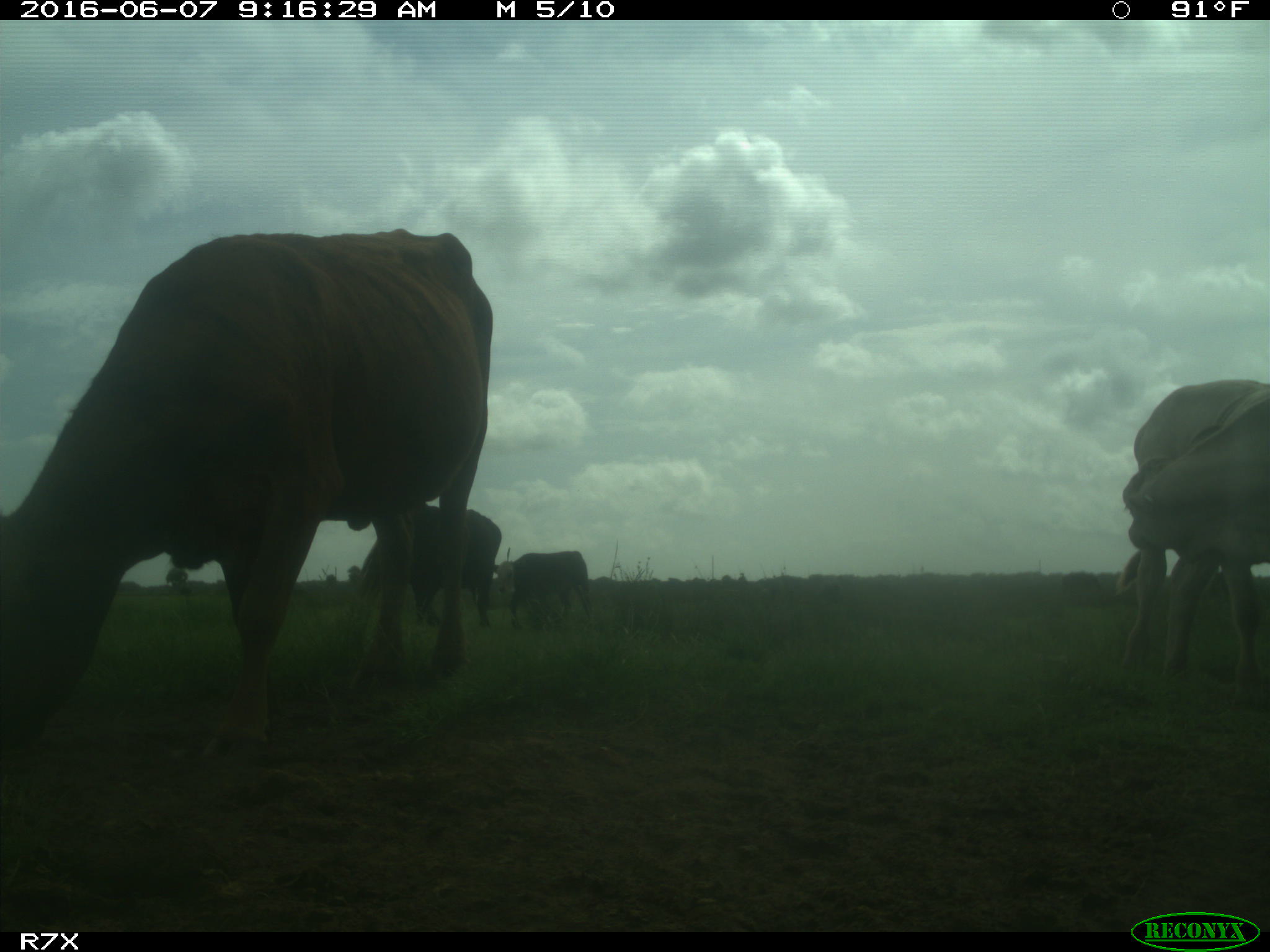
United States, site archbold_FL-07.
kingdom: Animalia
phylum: Chordata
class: Mammalia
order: Artiodactyla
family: Bovidae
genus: Bos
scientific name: Bos taurus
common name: domestic cow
Bos taurus (domestic cow).